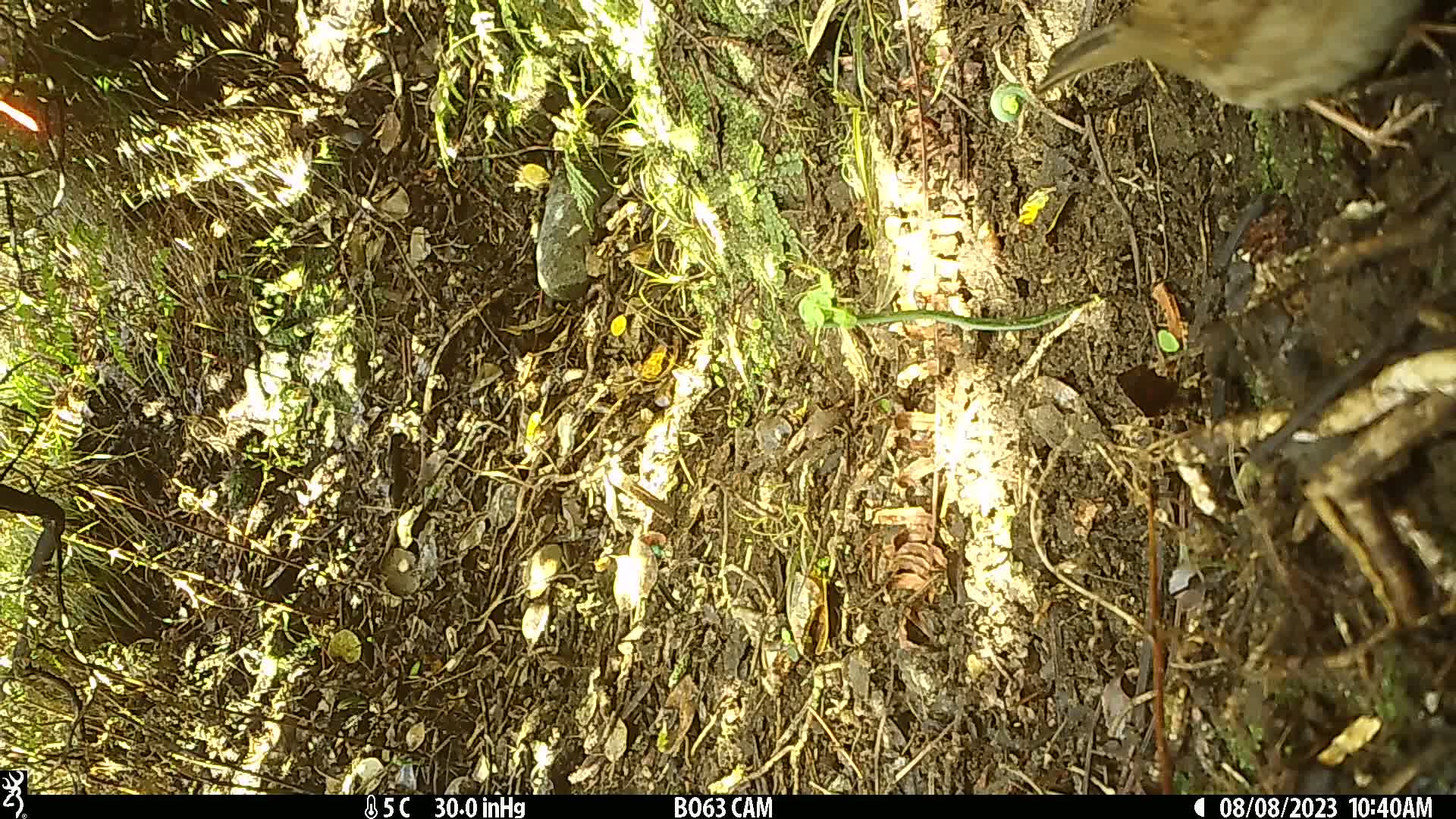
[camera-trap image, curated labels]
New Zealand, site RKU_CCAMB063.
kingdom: Animalia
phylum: Chordata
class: Aves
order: Passeriformes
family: Prunellidae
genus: Prunella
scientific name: Prunella modularis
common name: dunnock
Dunnock (Prunella modularis).